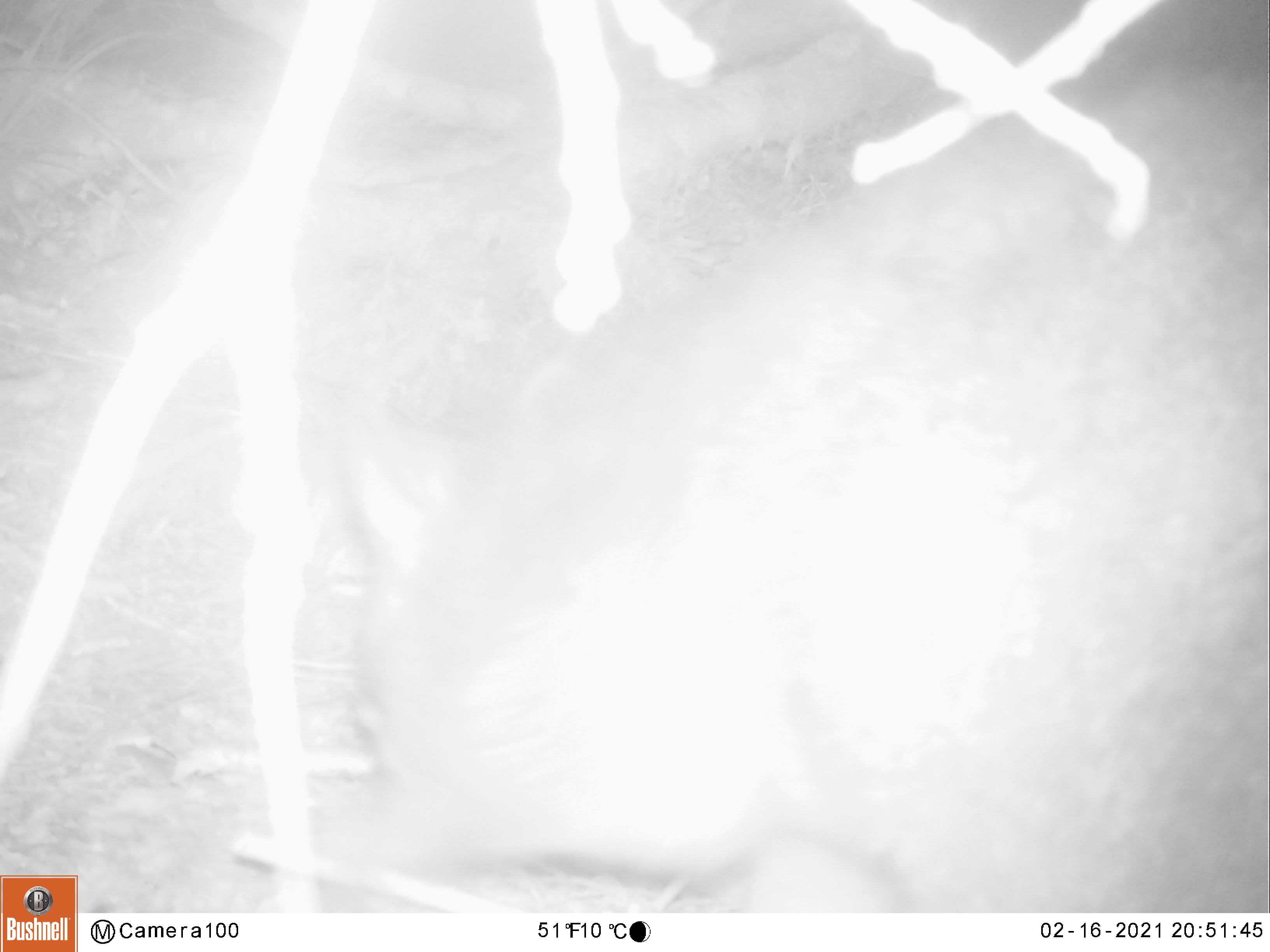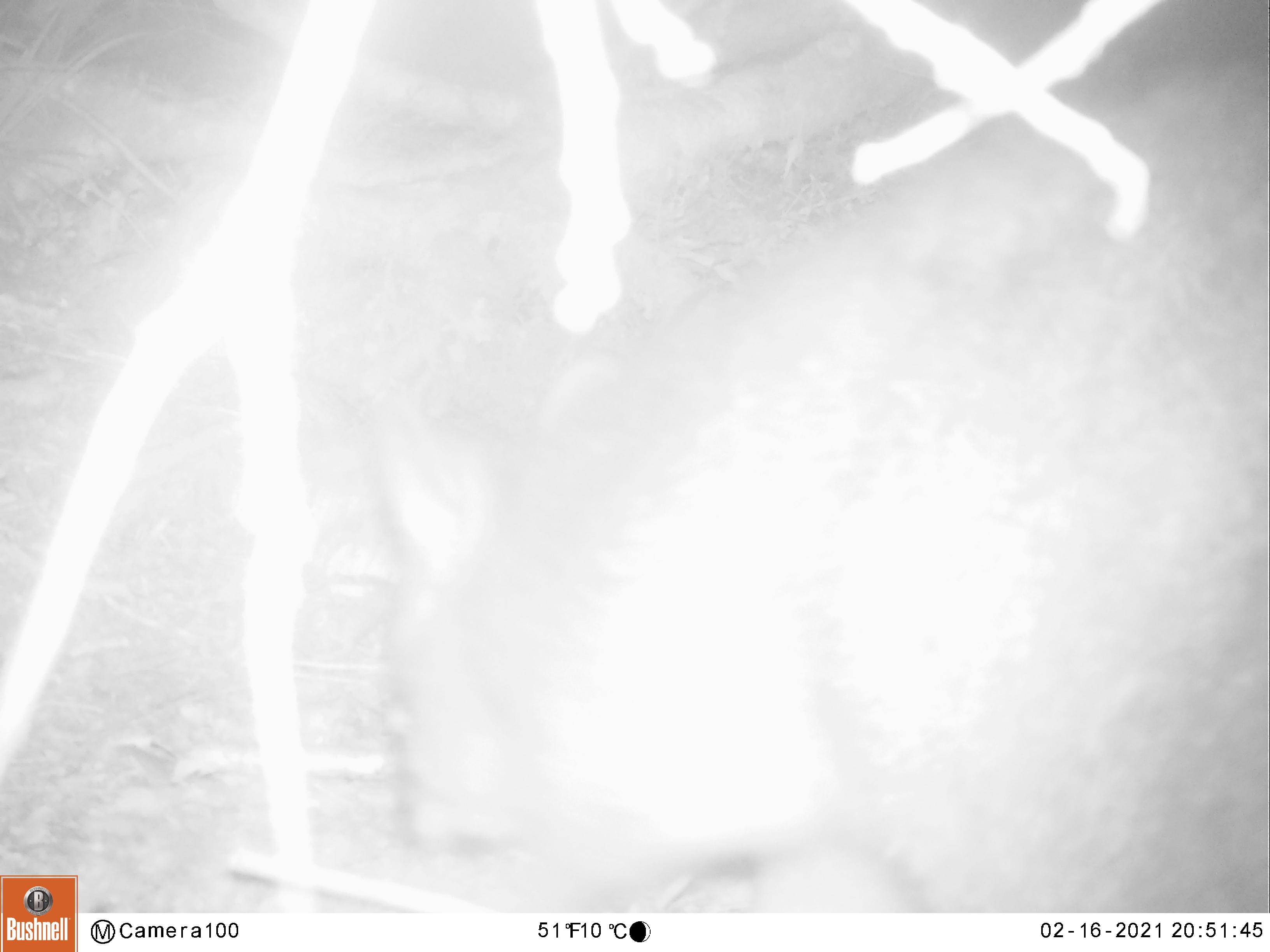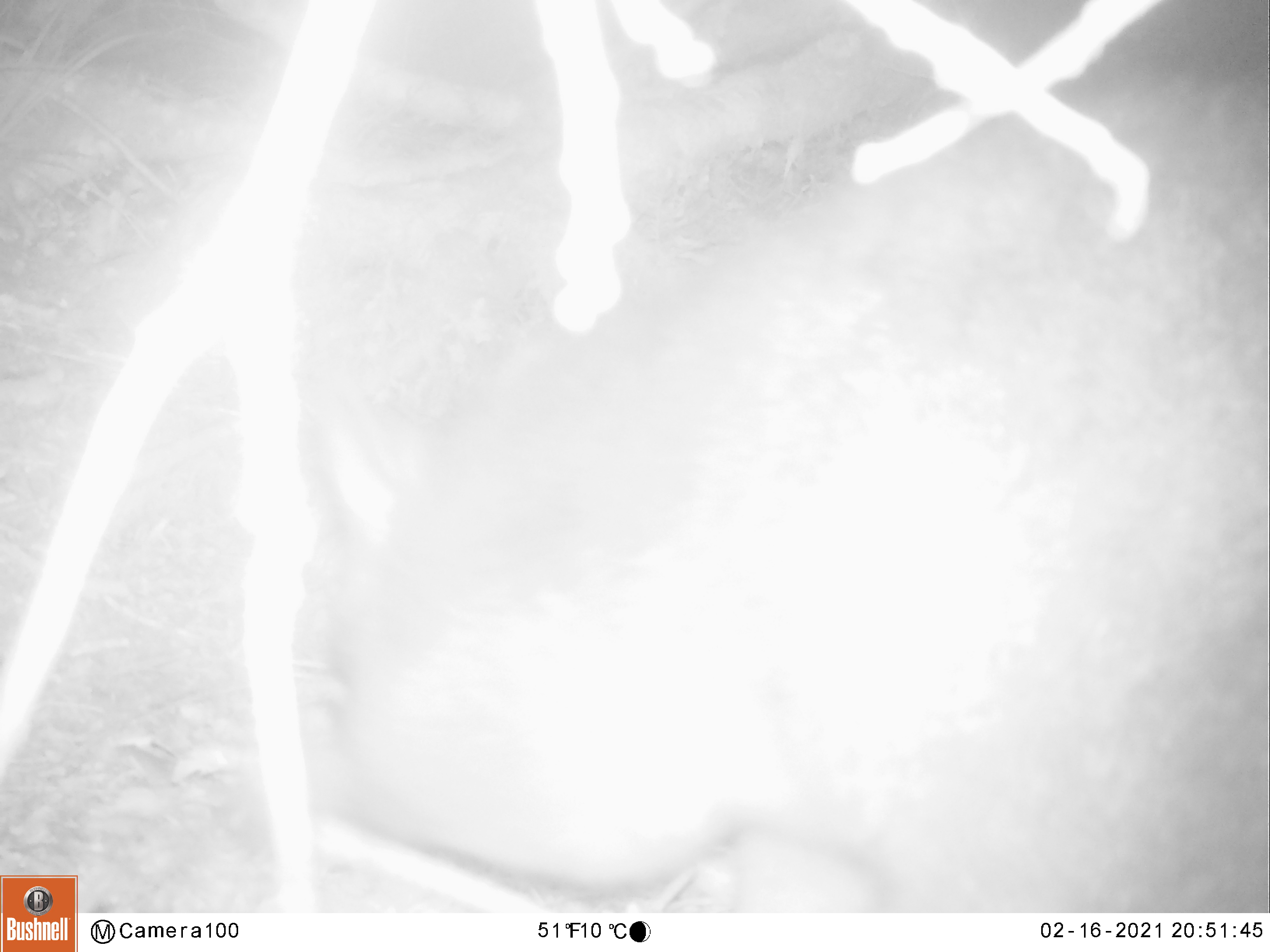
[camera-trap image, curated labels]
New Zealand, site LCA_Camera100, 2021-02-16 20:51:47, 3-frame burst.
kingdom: Animalia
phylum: Chordata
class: Mammalia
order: Diprotodontia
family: Phalangeridae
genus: Trichosurus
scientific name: Trichosurus vulpecula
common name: common brushtail possum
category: possum